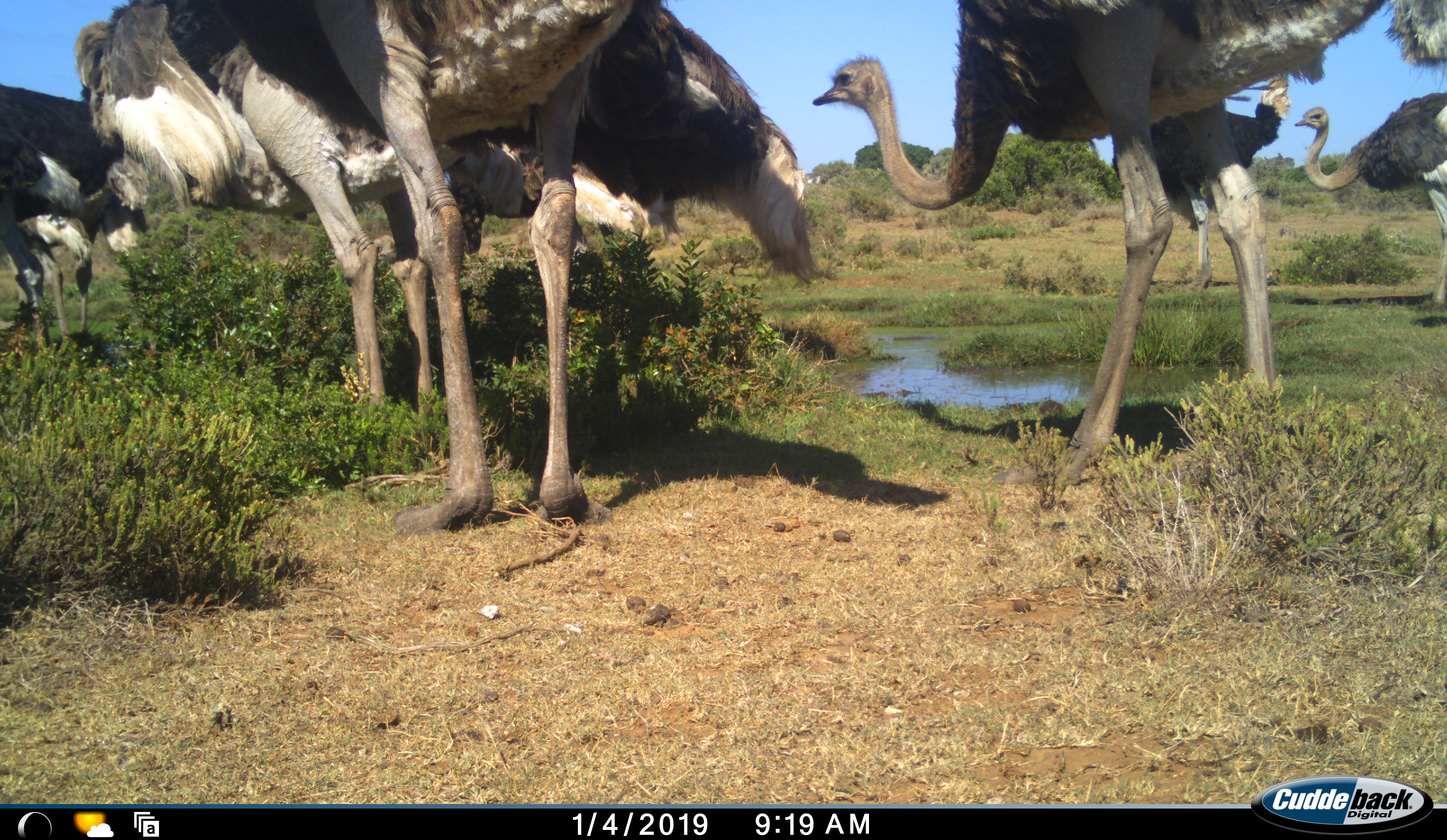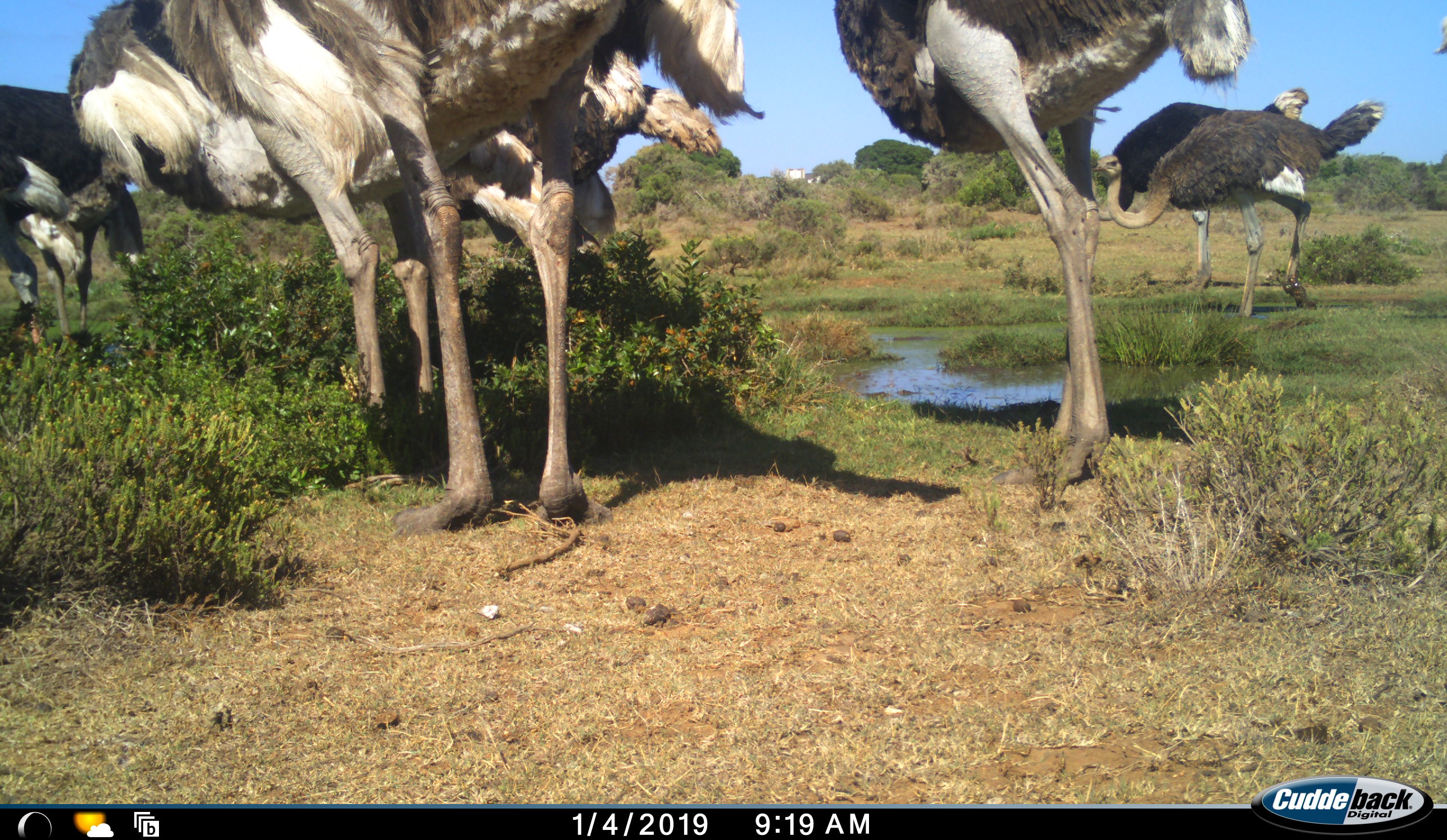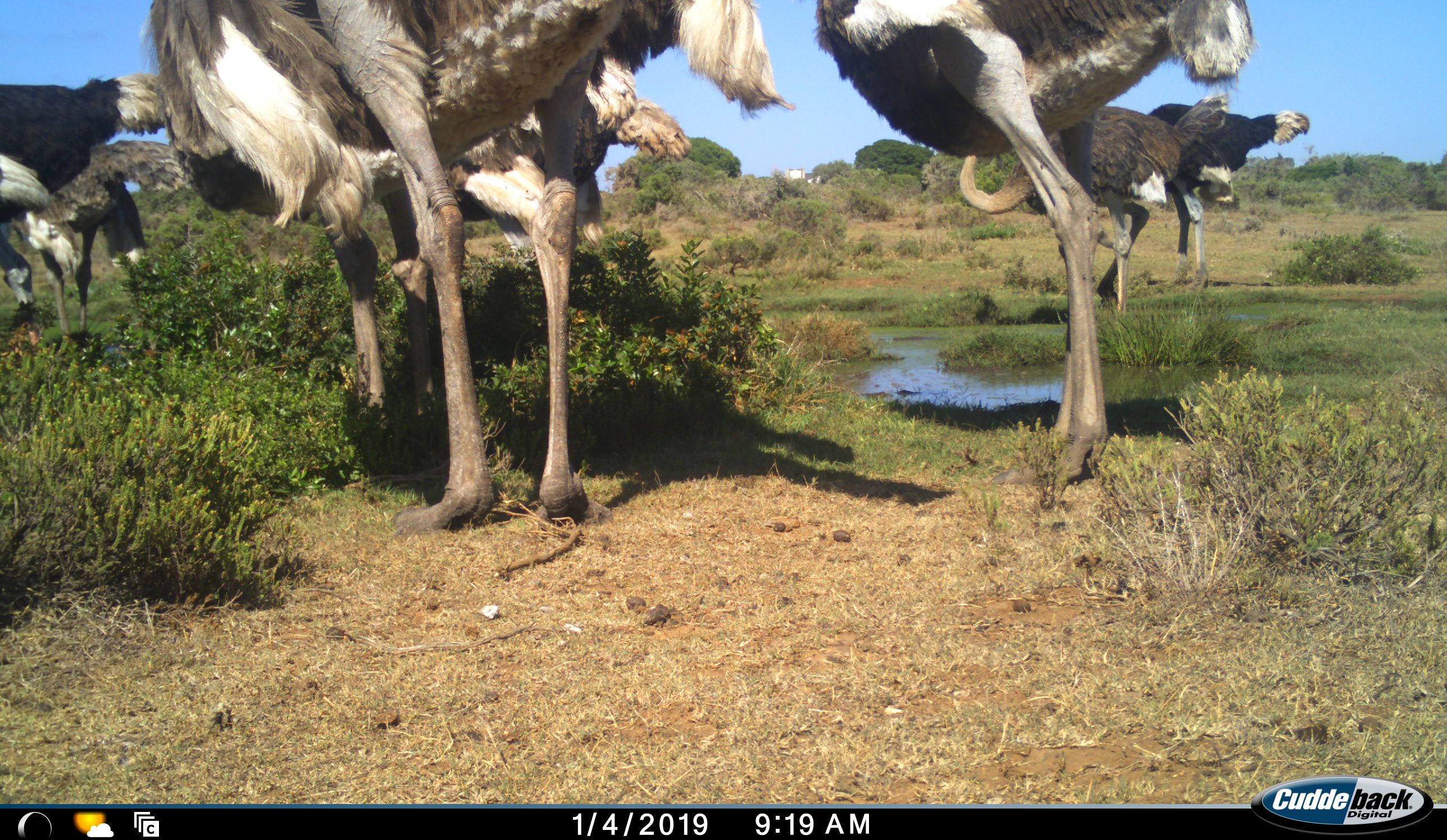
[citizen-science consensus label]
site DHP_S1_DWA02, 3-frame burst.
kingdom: Animalia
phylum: Chordata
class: Aves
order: Struthioniformes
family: Struthionidae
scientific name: Struthionidae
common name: ostrich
Ostrich (Struthionidae), count 8. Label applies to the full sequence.